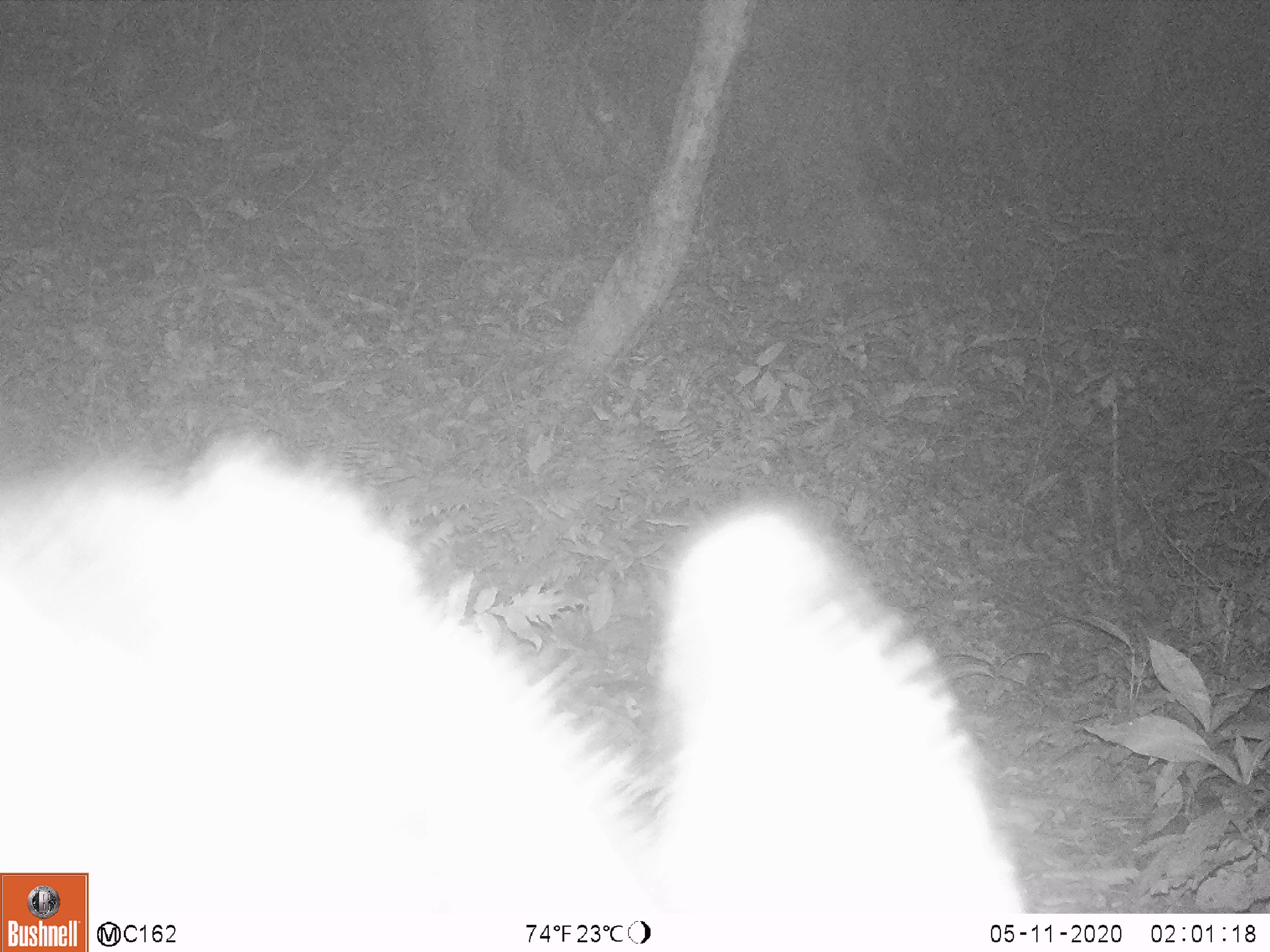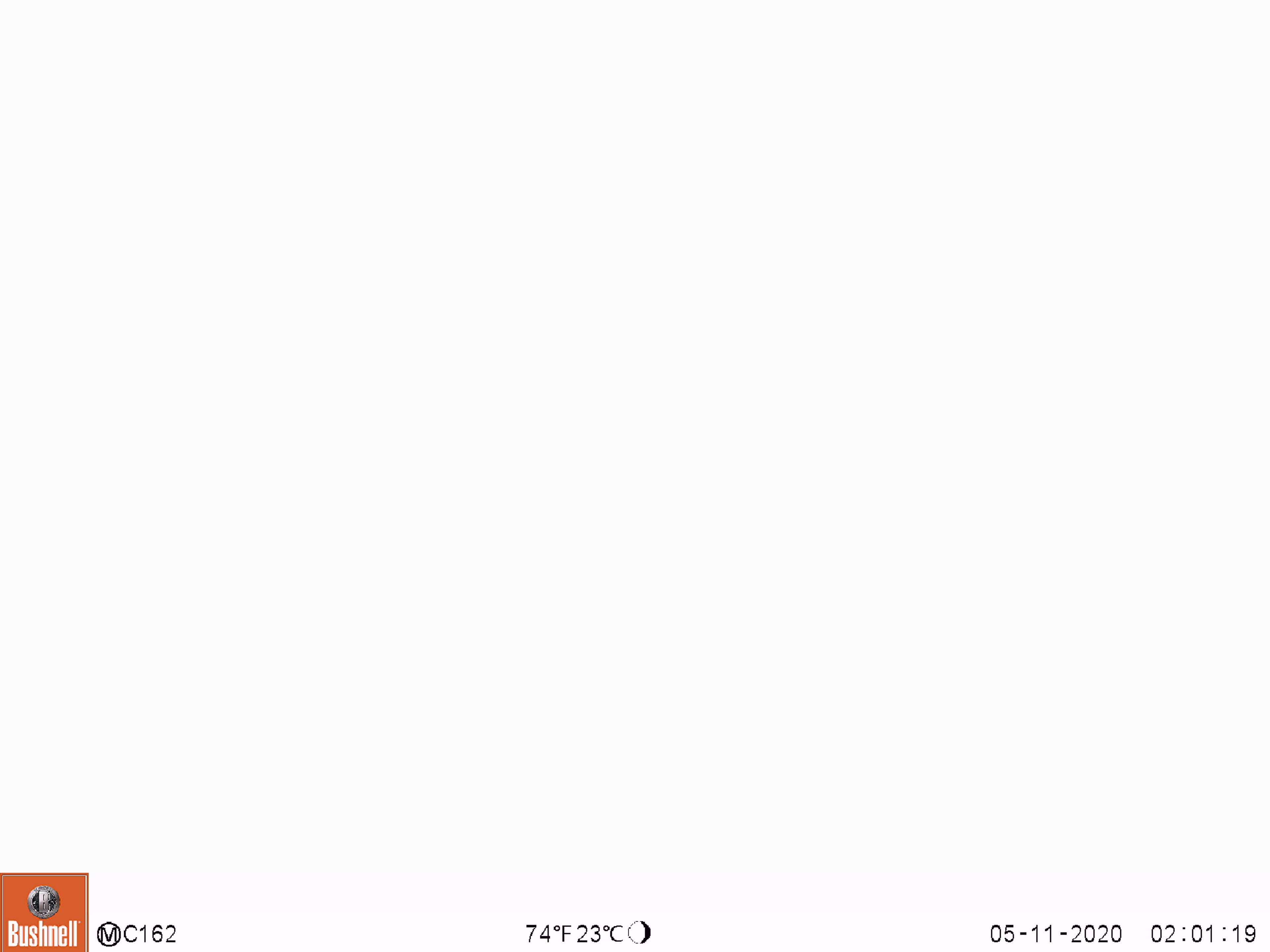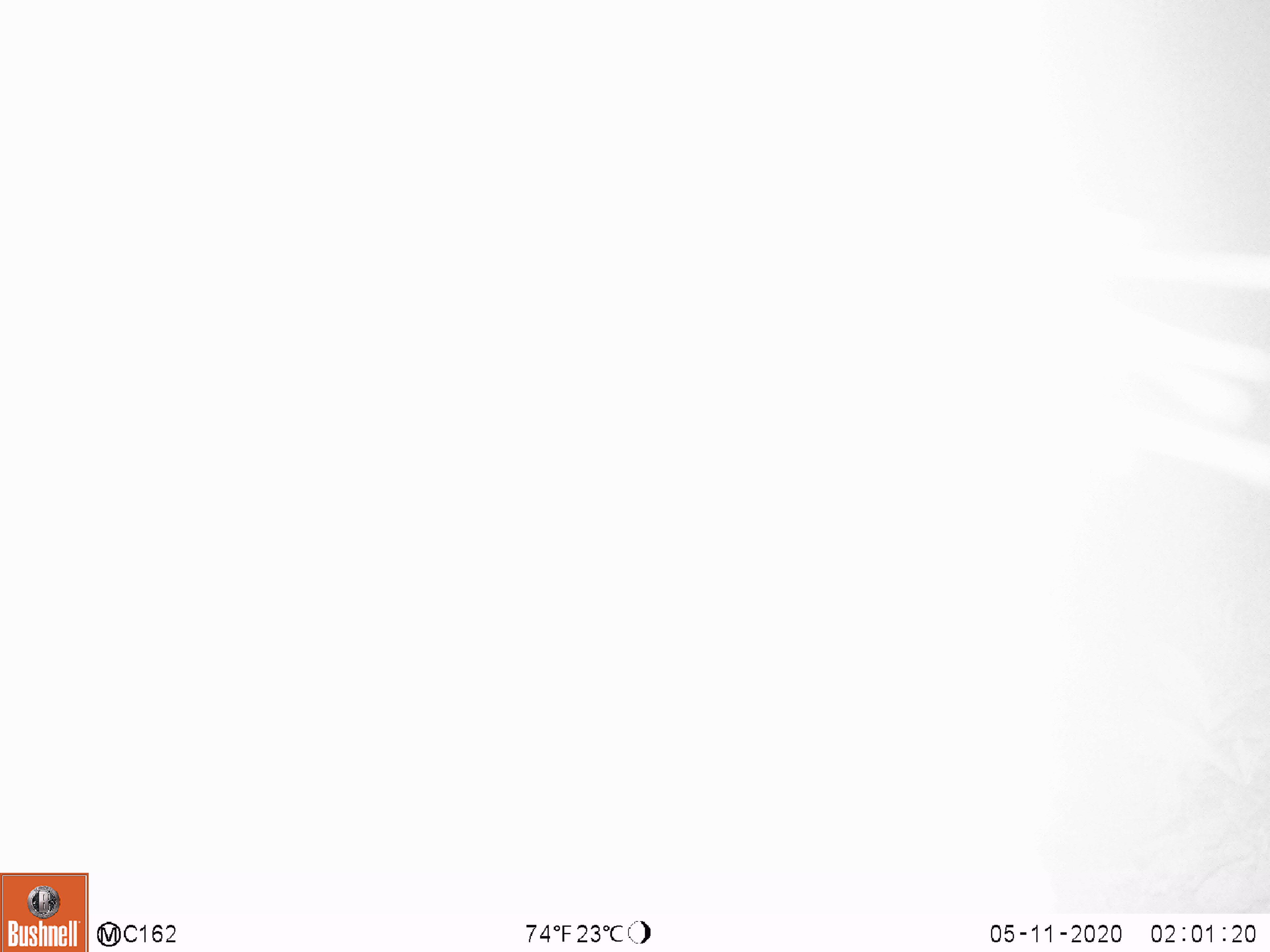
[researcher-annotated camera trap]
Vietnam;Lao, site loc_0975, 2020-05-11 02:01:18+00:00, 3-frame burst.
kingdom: Animalia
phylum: Chordata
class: Mammalia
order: Artiodactyla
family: Bovidae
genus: Capricornis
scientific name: Capricornis sumatraensis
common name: chinese serow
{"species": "chinese serow (Capricornis sumatraensis)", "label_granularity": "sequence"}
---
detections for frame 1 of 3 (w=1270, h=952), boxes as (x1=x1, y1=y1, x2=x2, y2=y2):
chinese serow: (x1=0, y1=423, x2=1037, y2=916)